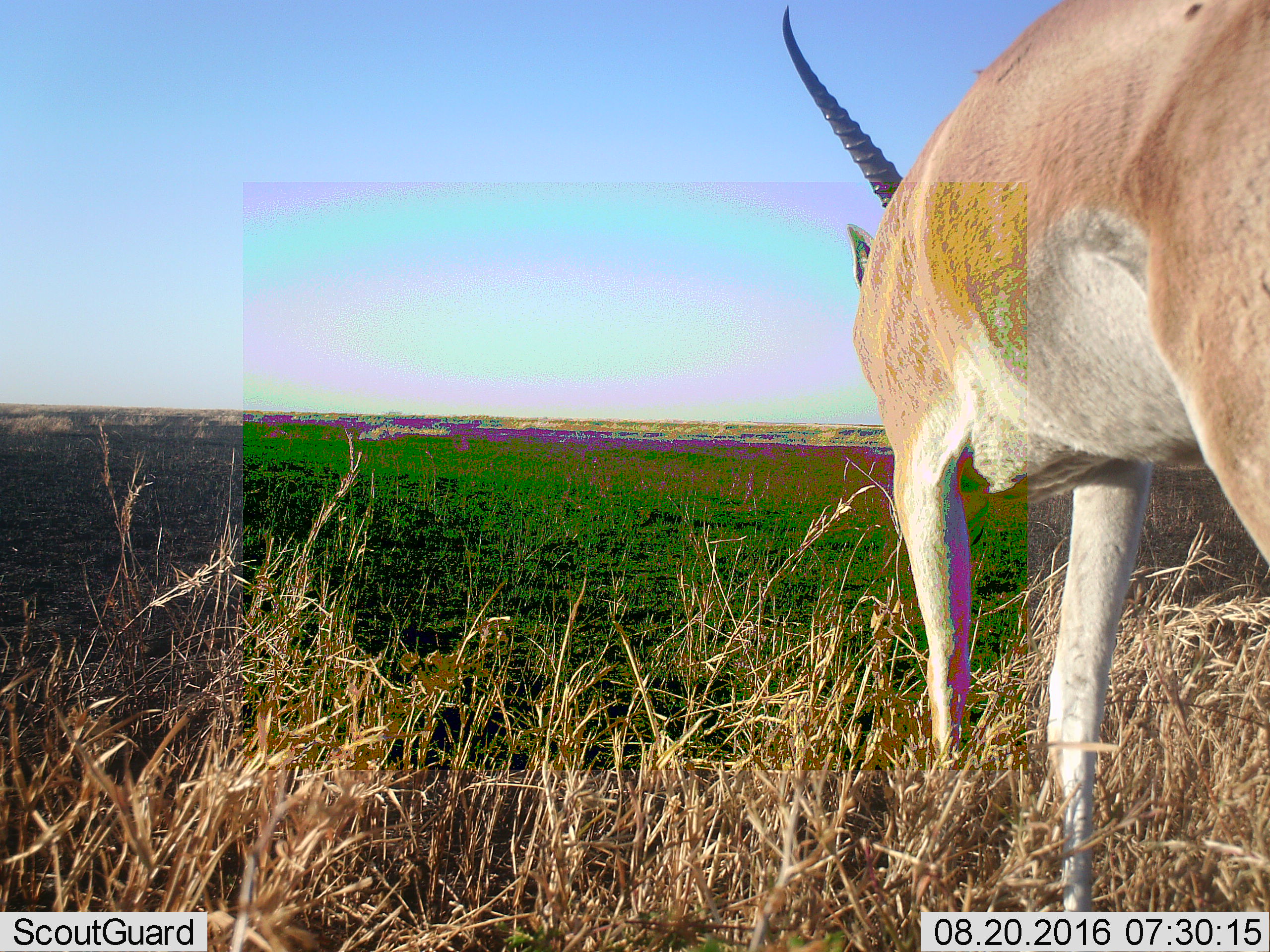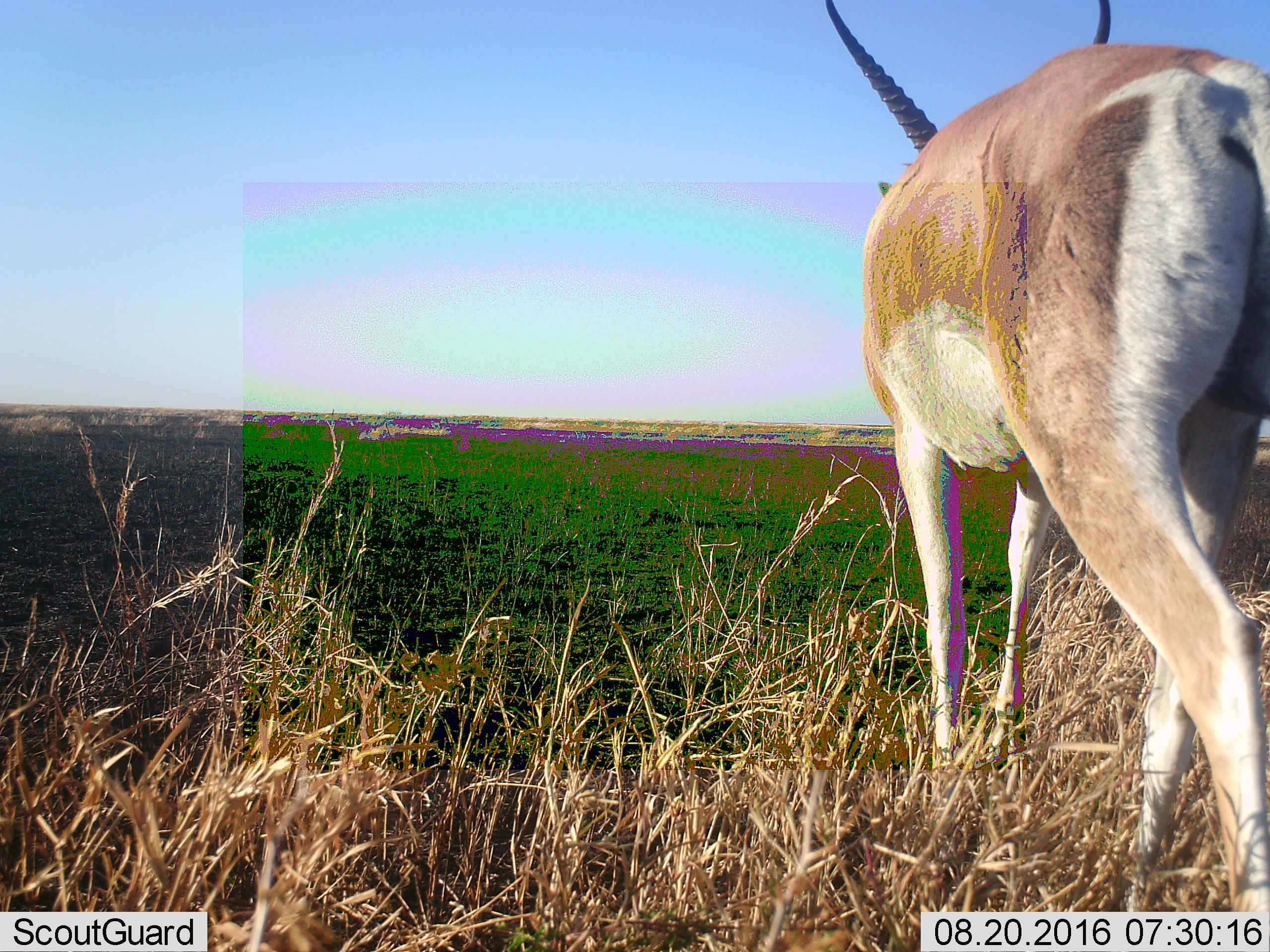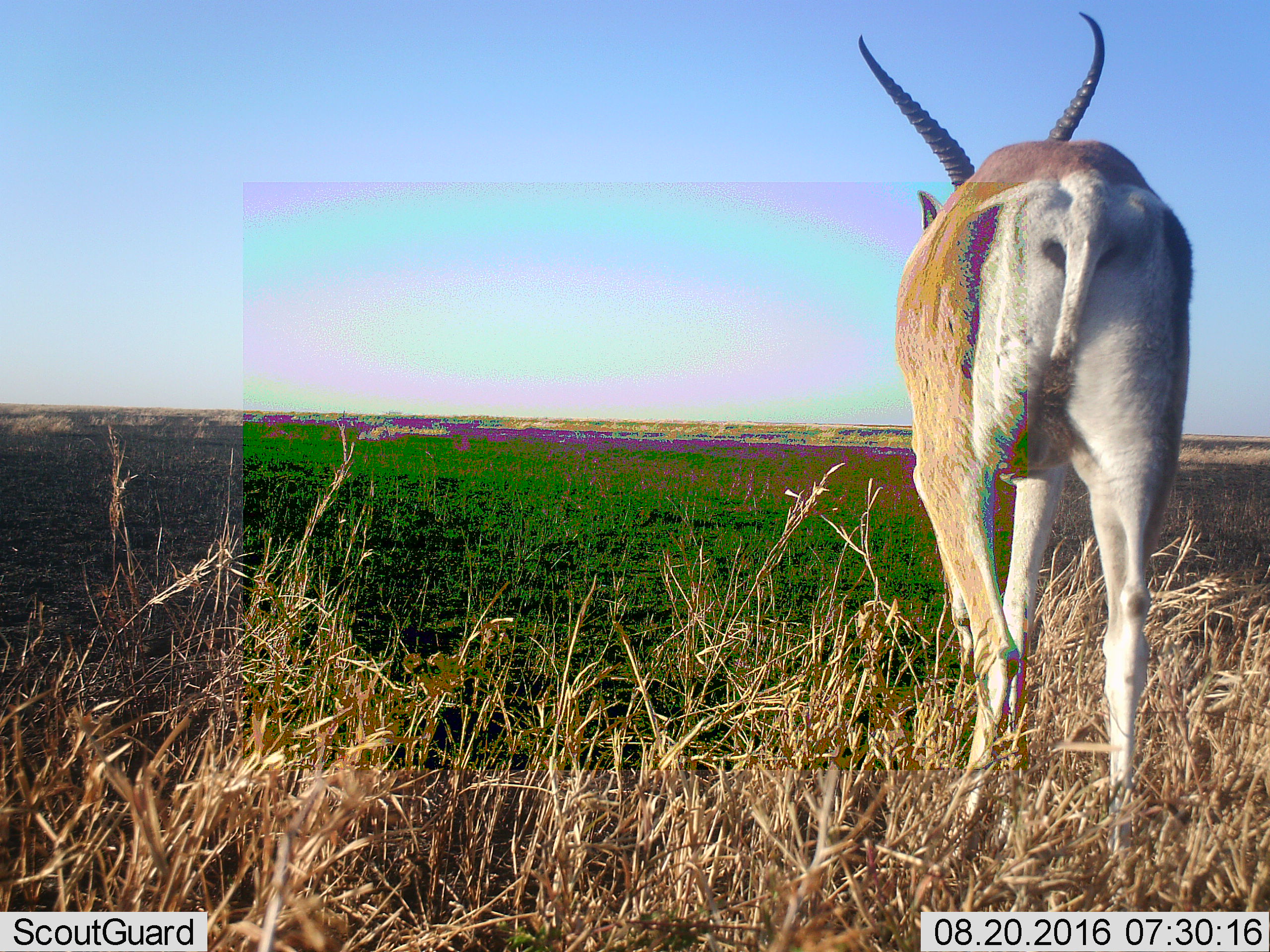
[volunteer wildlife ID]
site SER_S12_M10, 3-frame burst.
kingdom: Animalia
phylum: Chordata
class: Mammalia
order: Artiodactyla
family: Bovidae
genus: Nanger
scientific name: Nanger granti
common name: grant's gazelle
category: gazellegrants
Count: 1.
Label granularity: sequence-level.